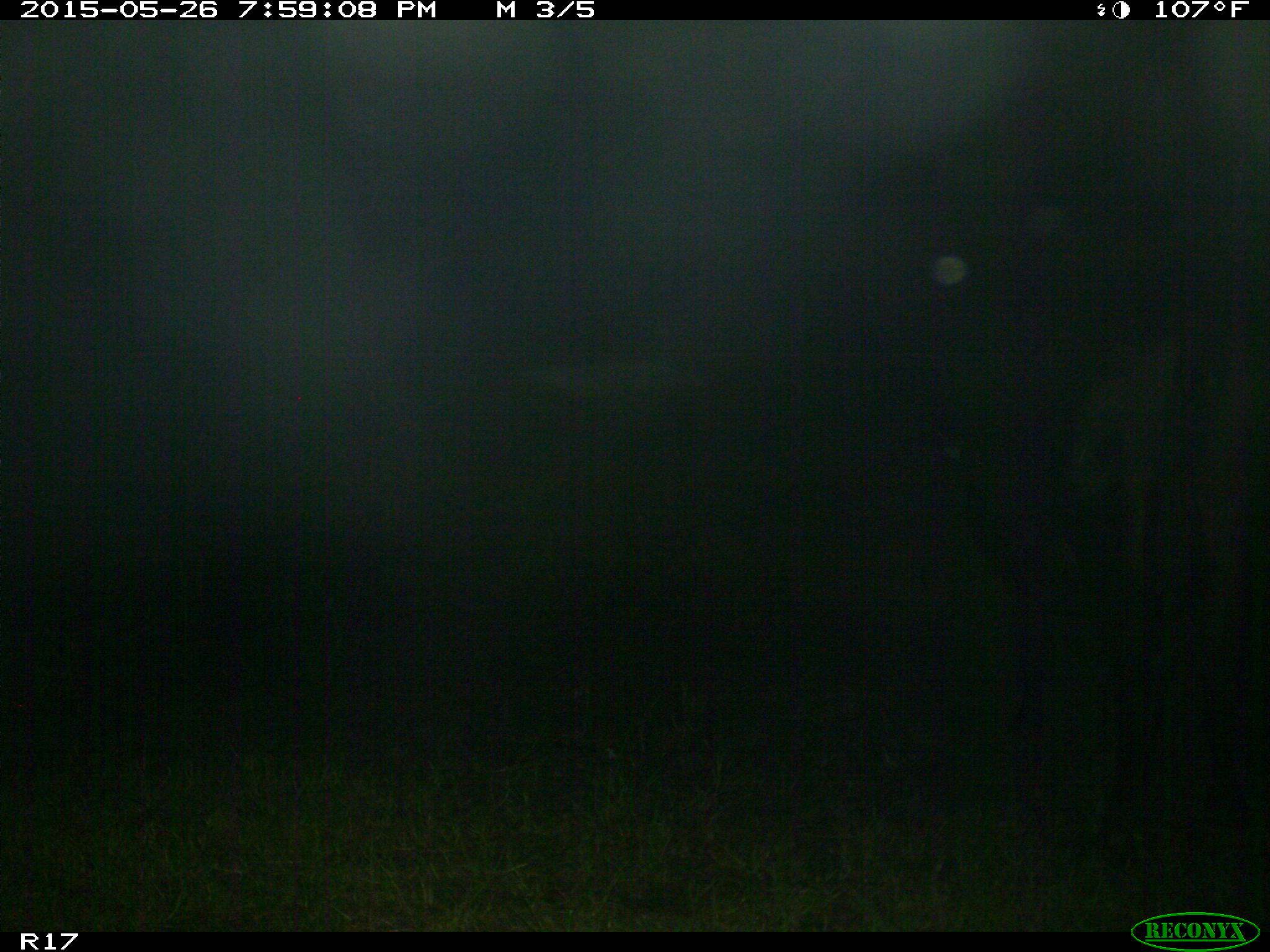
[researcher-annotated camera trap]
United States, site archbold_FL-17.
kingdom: Animalia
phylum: Chordata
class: Mammalia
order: Artiodactyla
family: Bovidae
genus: Bos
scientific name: Bos taurus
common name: domestic cow